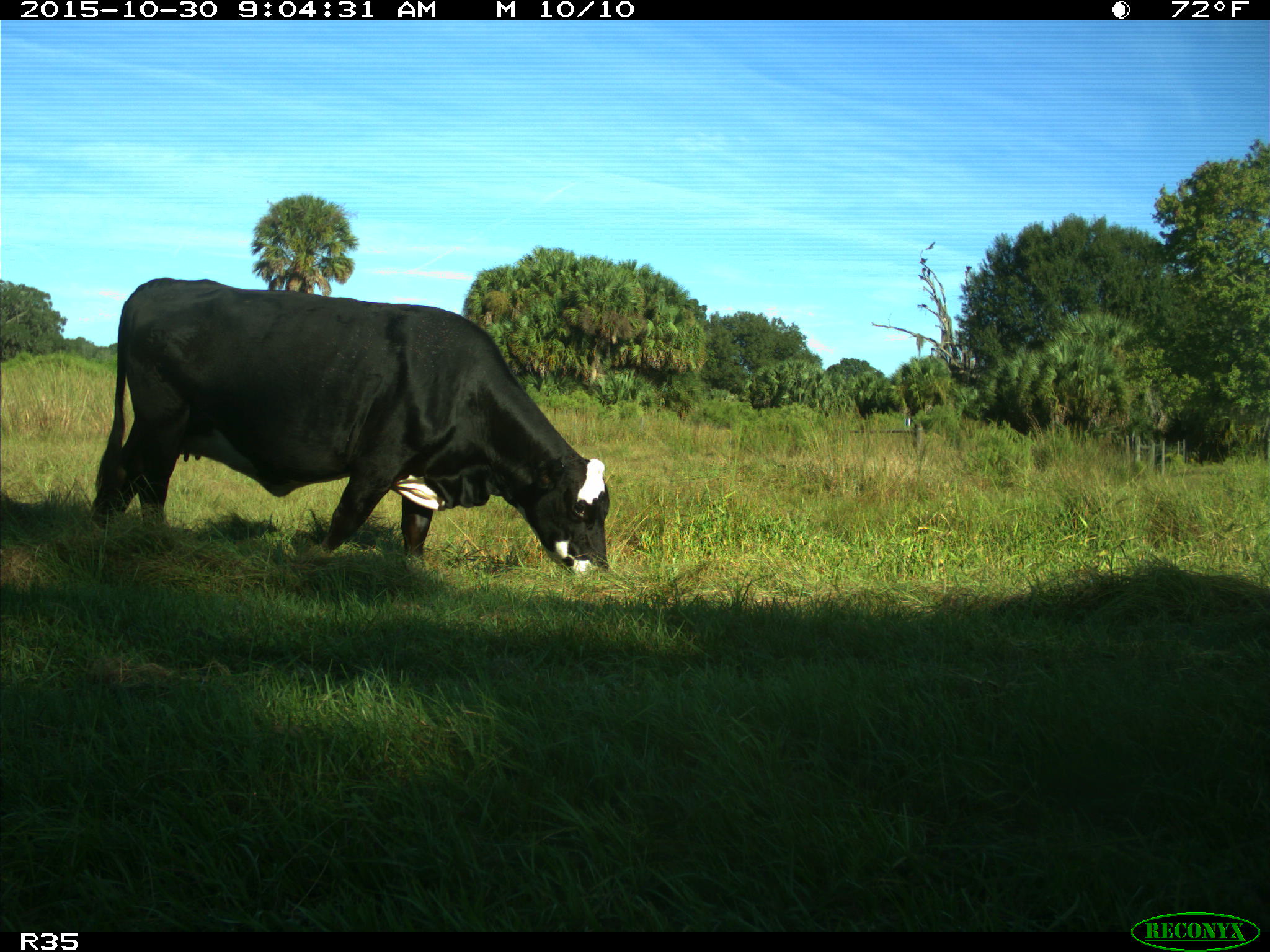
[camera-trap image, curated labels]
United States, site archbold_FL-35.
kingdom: Animalia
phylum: Chordata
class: Mammalia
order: Artiodactyla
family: Bovidae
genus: Bos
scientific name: Bos taurus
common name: domestic cow